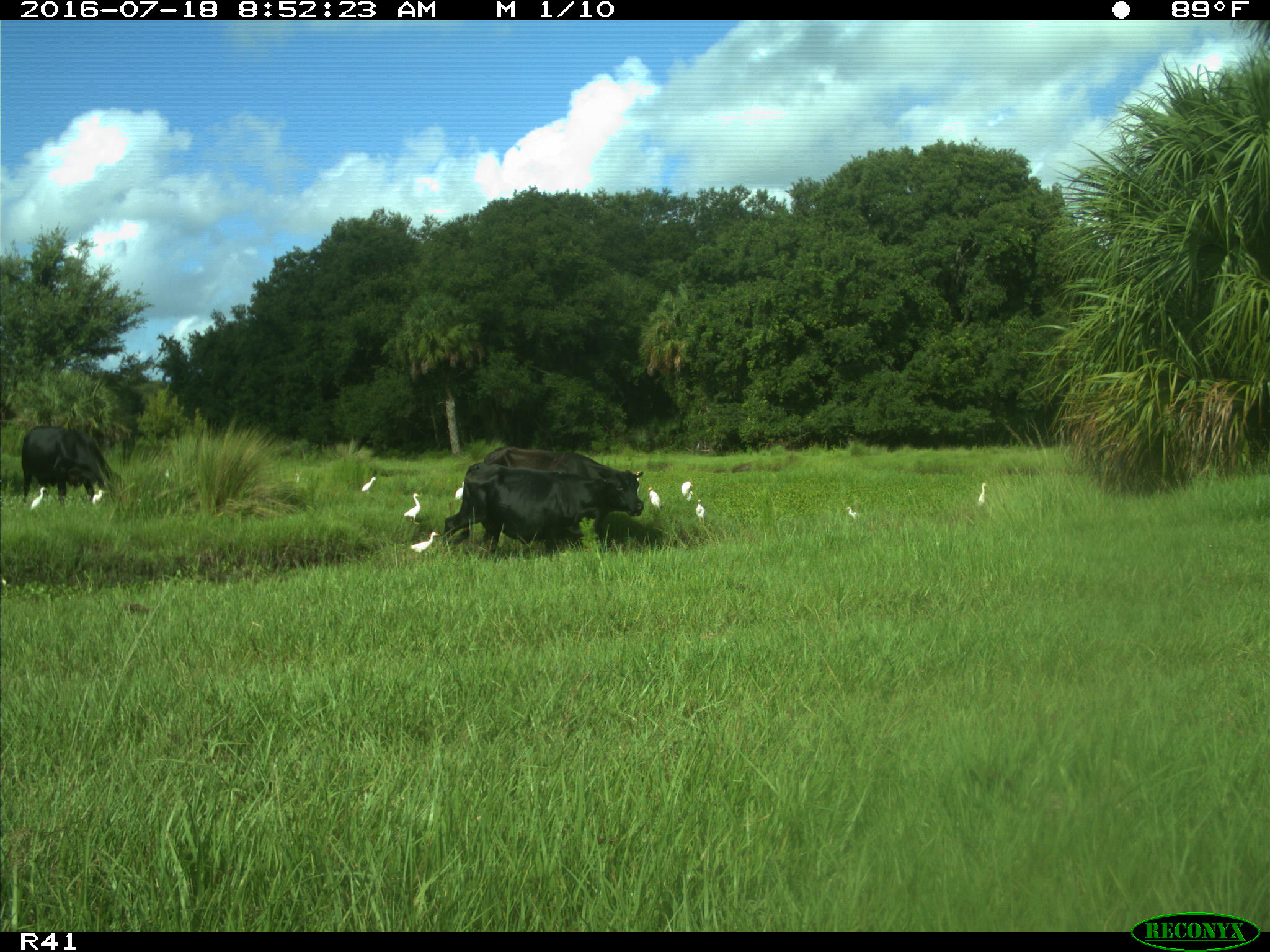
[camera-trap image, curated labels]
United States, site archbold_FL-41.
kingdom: Animalia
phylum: Chordata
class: Mammalia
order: Artiodactyla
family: Bovidae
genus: Bos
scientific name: Bos taurus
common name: domestic cow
Bos taurus (domestic cow).